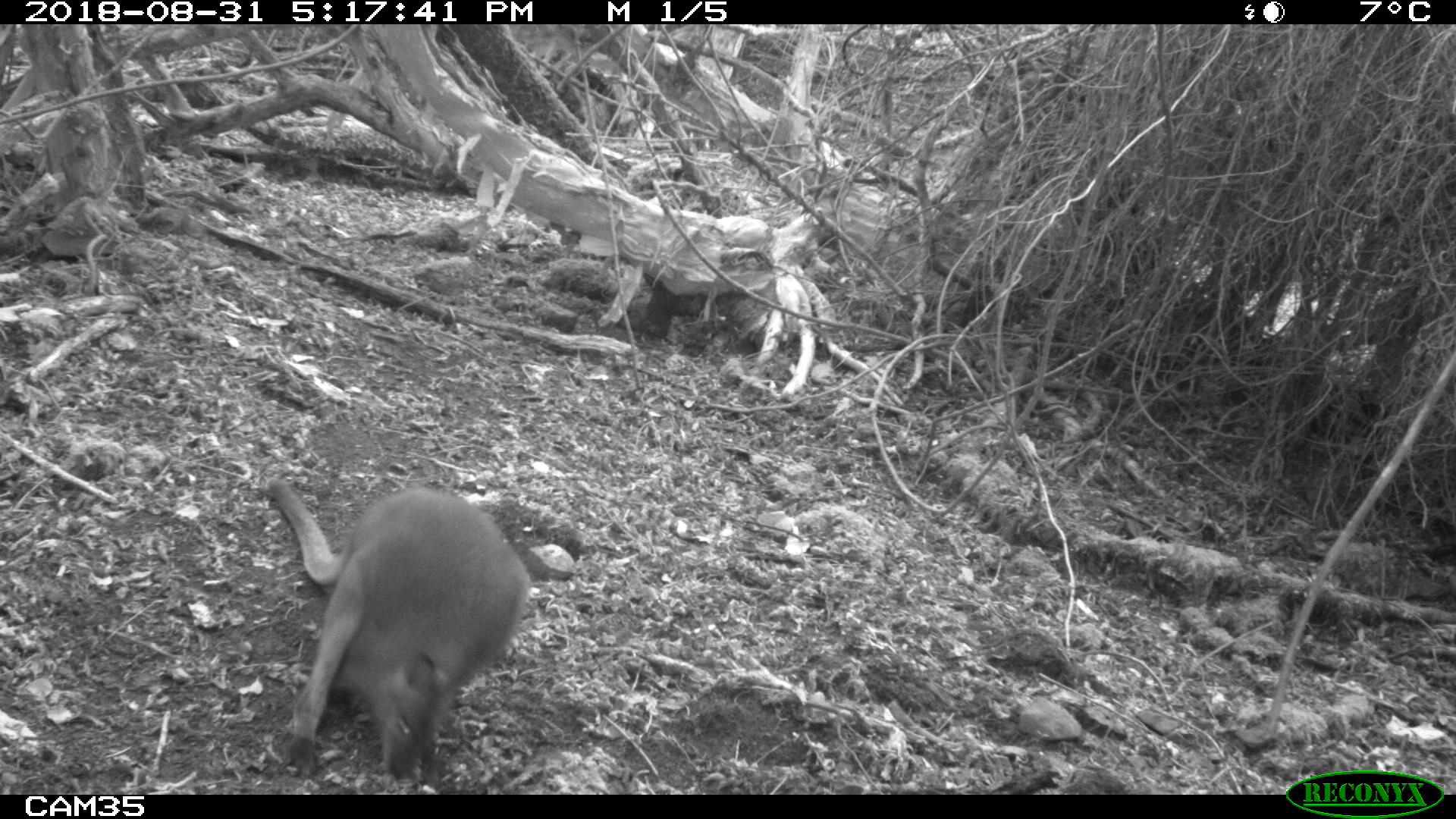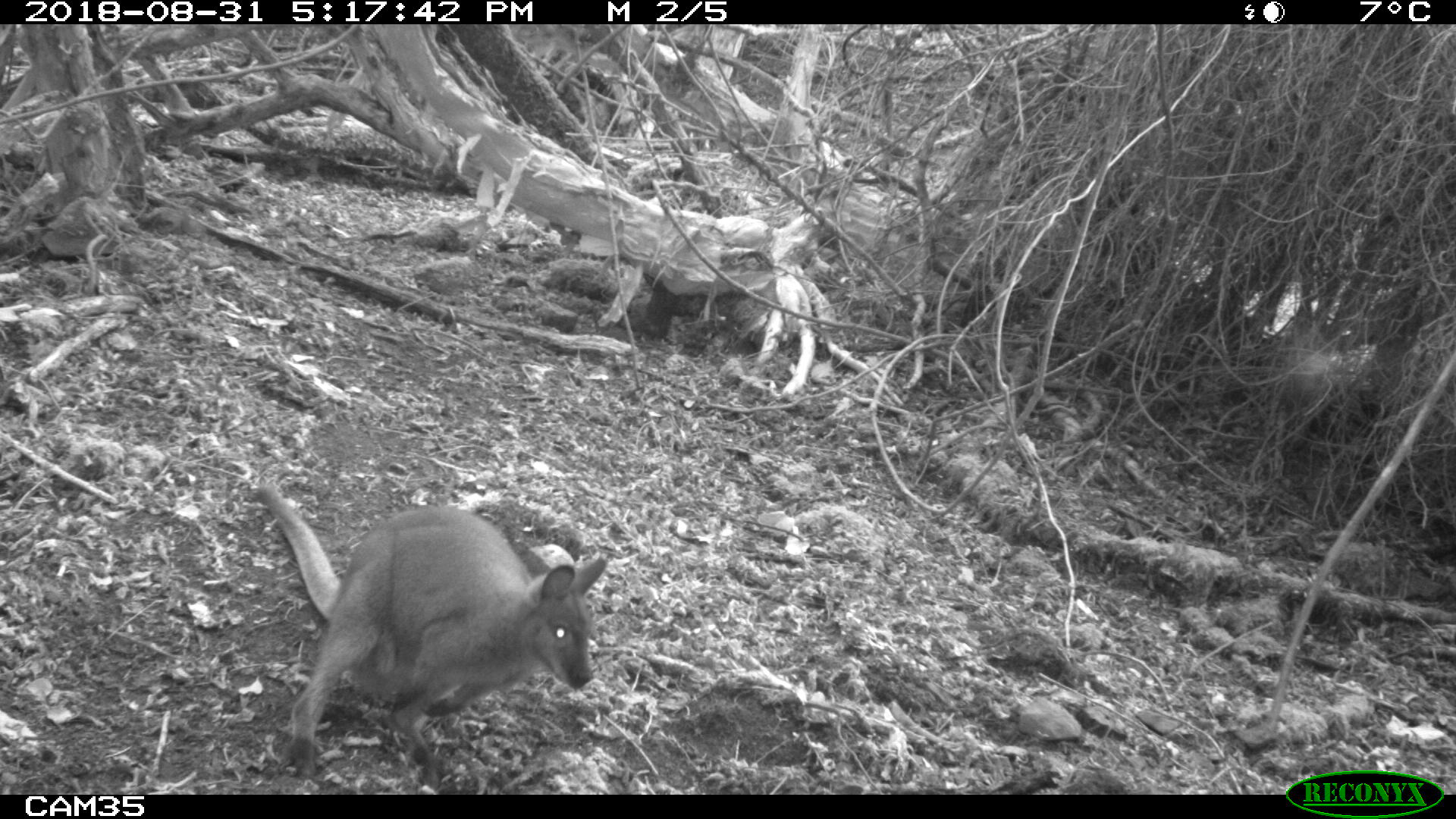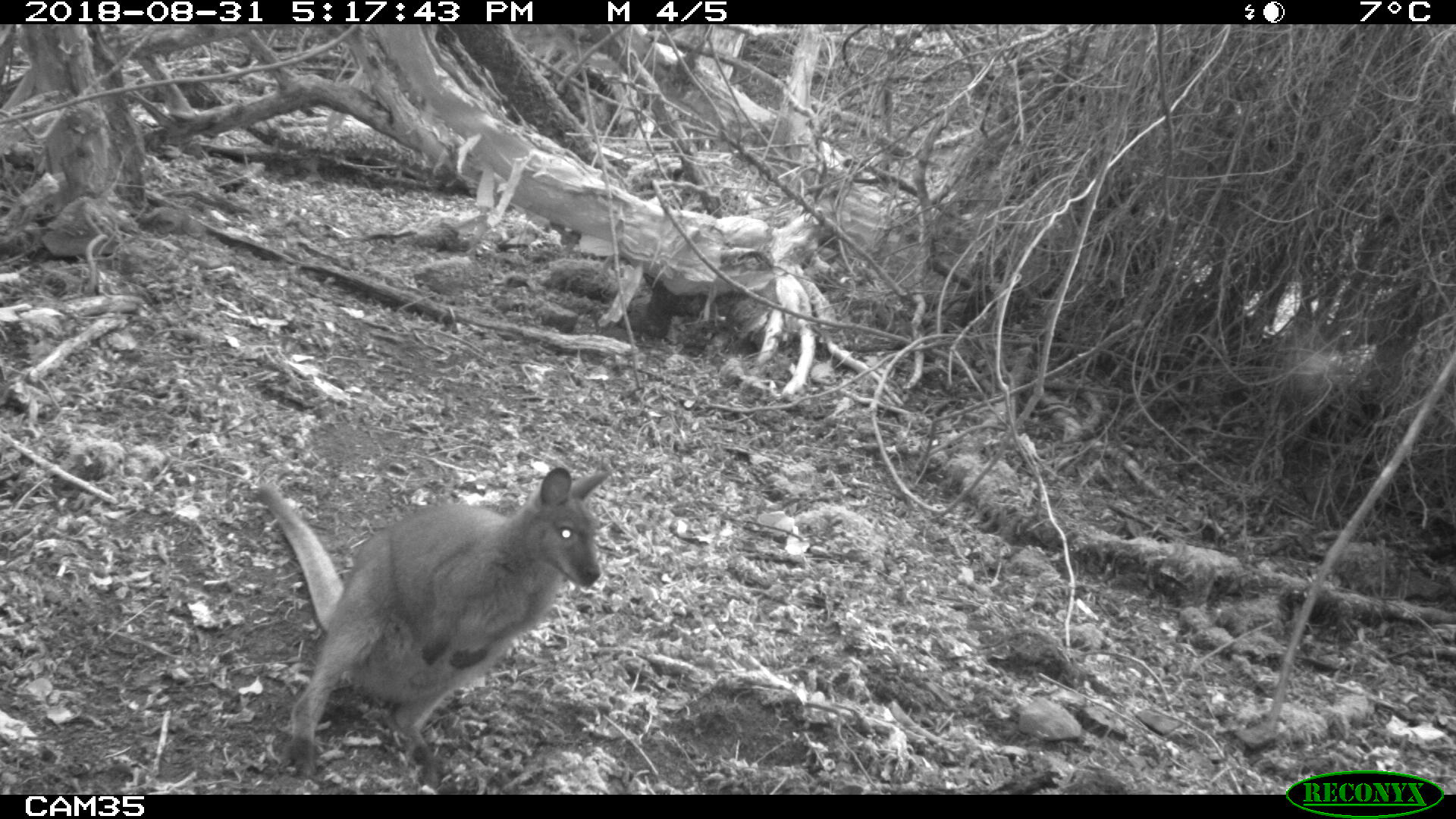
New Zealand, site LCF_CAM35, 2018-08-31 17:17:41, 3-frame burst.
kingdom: Animalia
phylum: Chordata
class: Mammalia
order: Diprotodontia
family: Macropodidae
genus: Notamacropus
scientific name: Notamacropus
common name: wallaby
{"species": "wallaby (Notamacropus)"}